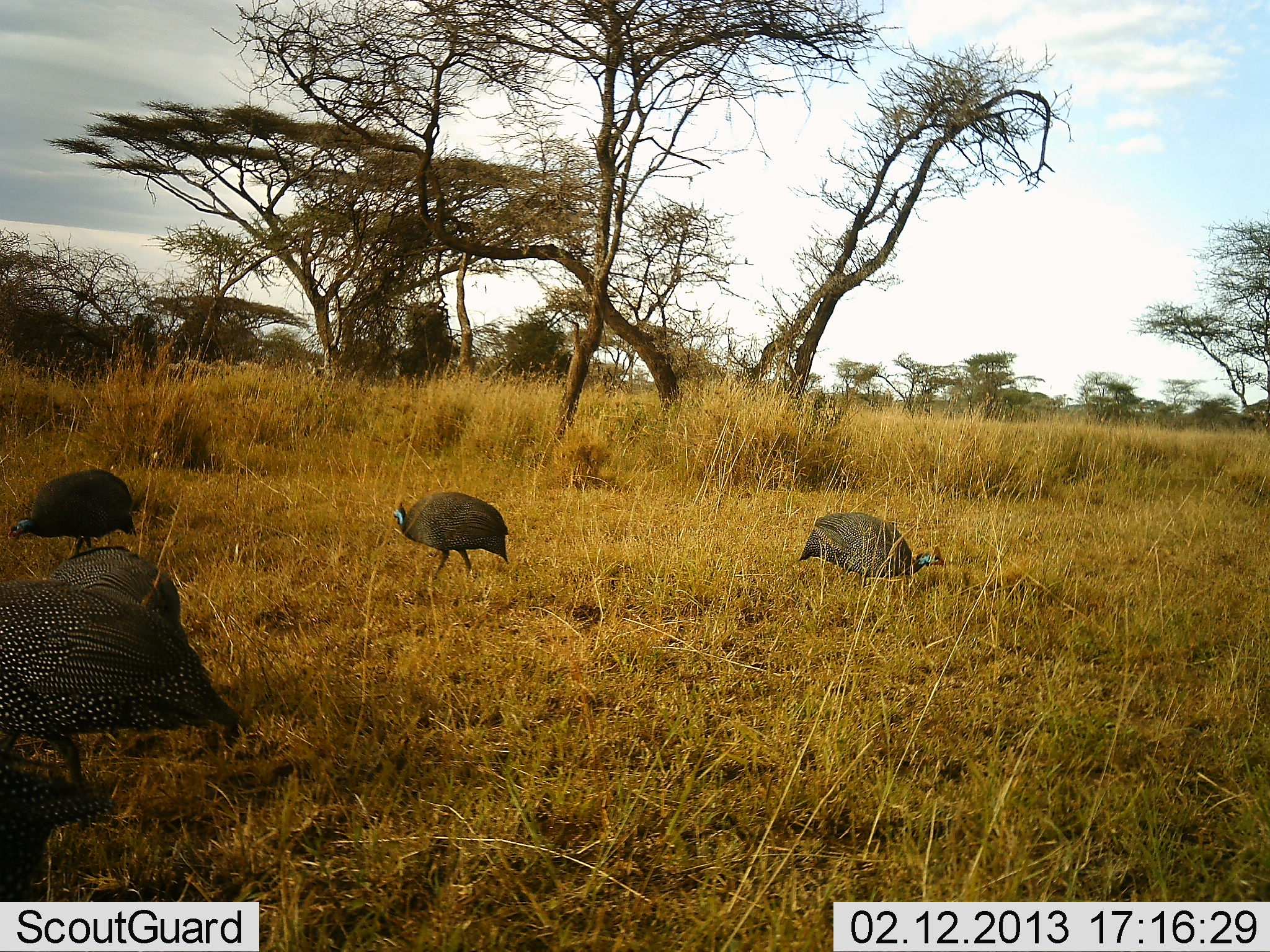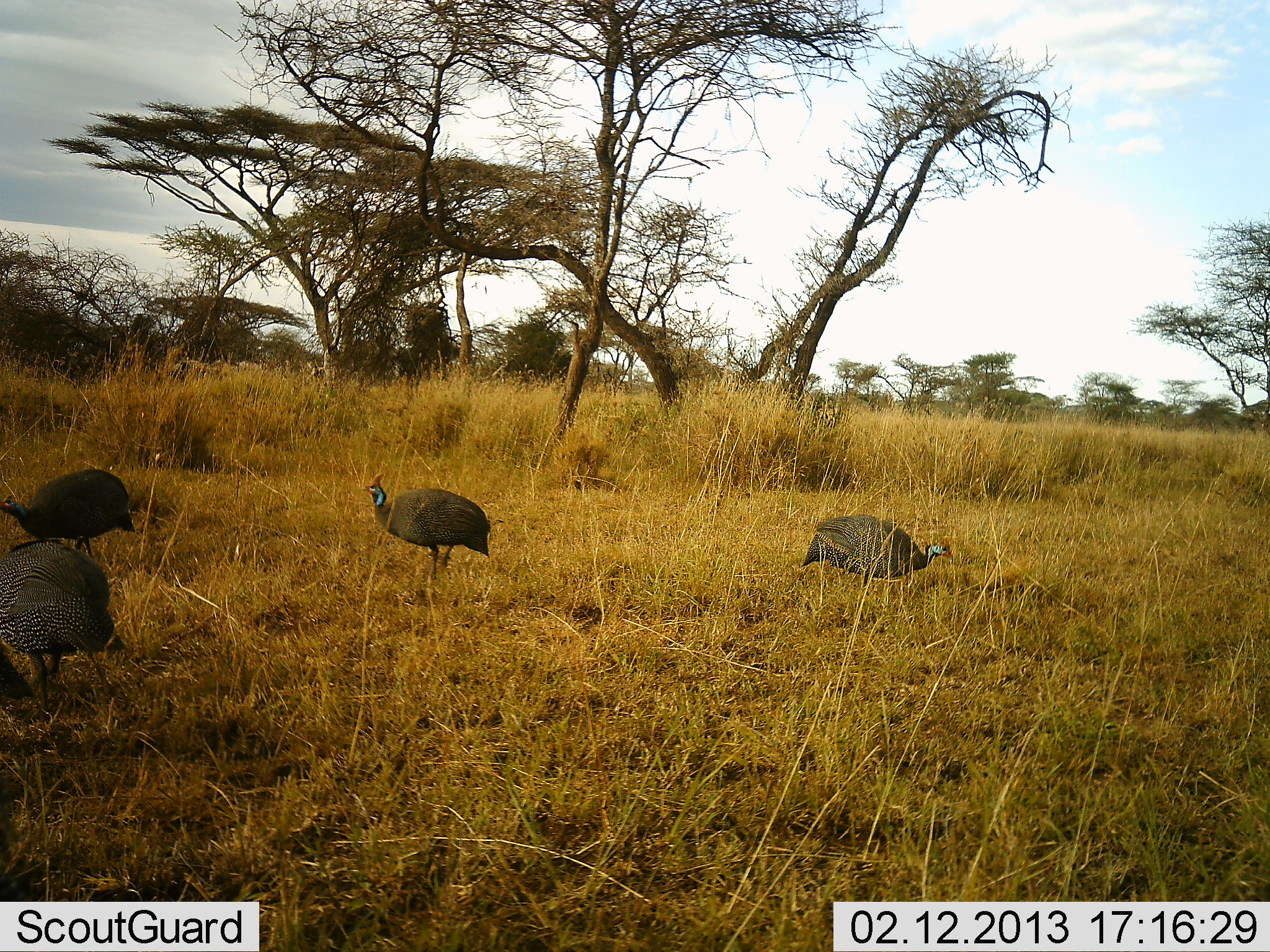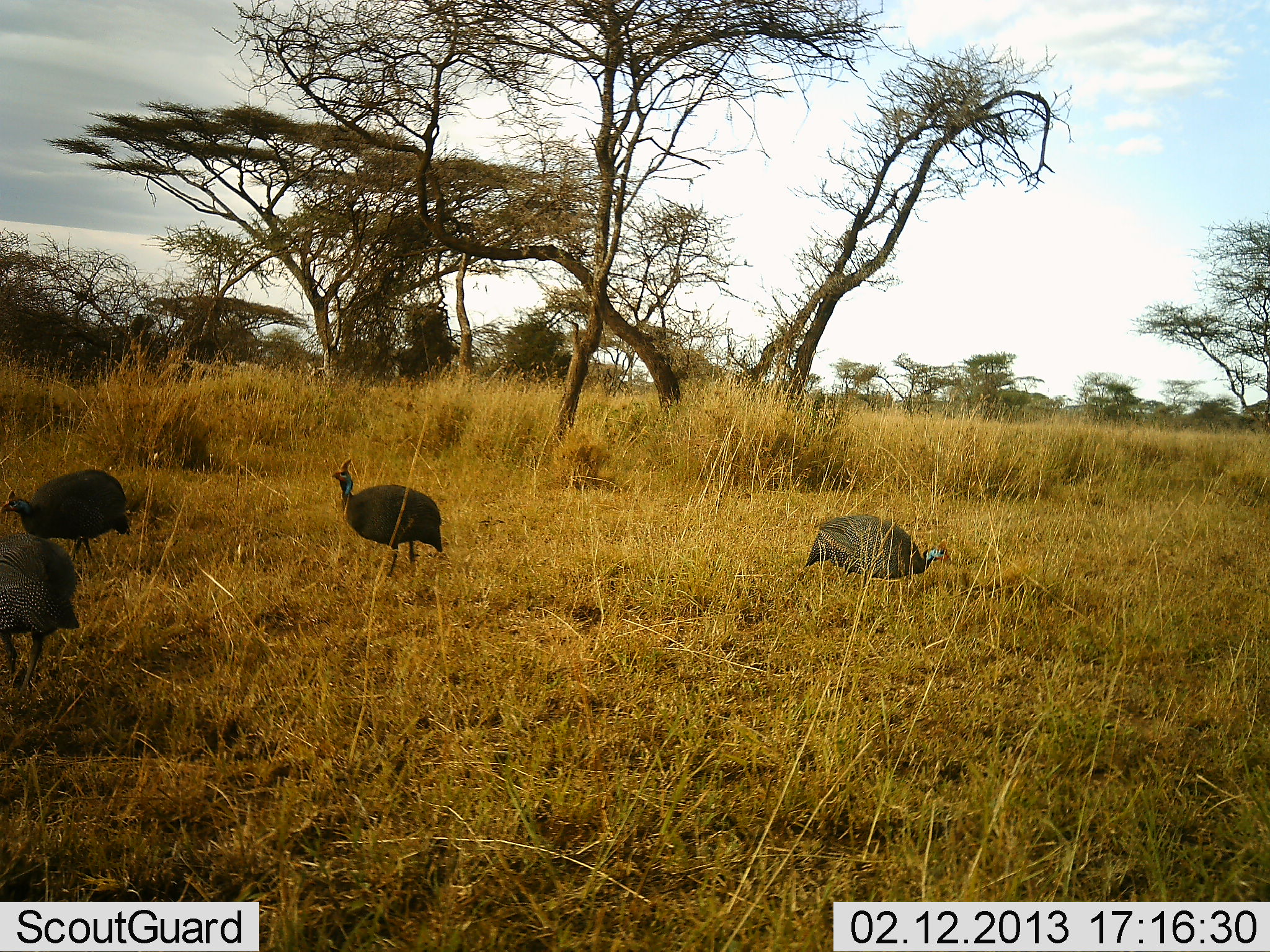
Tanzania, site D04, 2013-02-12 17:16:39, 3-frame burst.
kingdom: Animalia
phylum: Chordata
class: Aves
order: Galliformes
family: Numididae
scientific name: Numididae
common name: guinea fowl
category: guineafowl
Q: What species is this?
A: Guineafowl (guinea fowl) (Numididae).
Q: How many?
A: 5.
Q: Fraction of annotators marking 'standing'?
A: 44%.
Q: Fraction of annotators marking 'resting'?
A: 4%.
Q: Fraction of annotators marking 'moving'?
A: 64%.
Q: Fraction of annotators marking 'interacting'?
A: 4%.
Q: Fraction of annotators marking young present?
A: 0%.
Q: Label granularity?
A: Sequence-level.